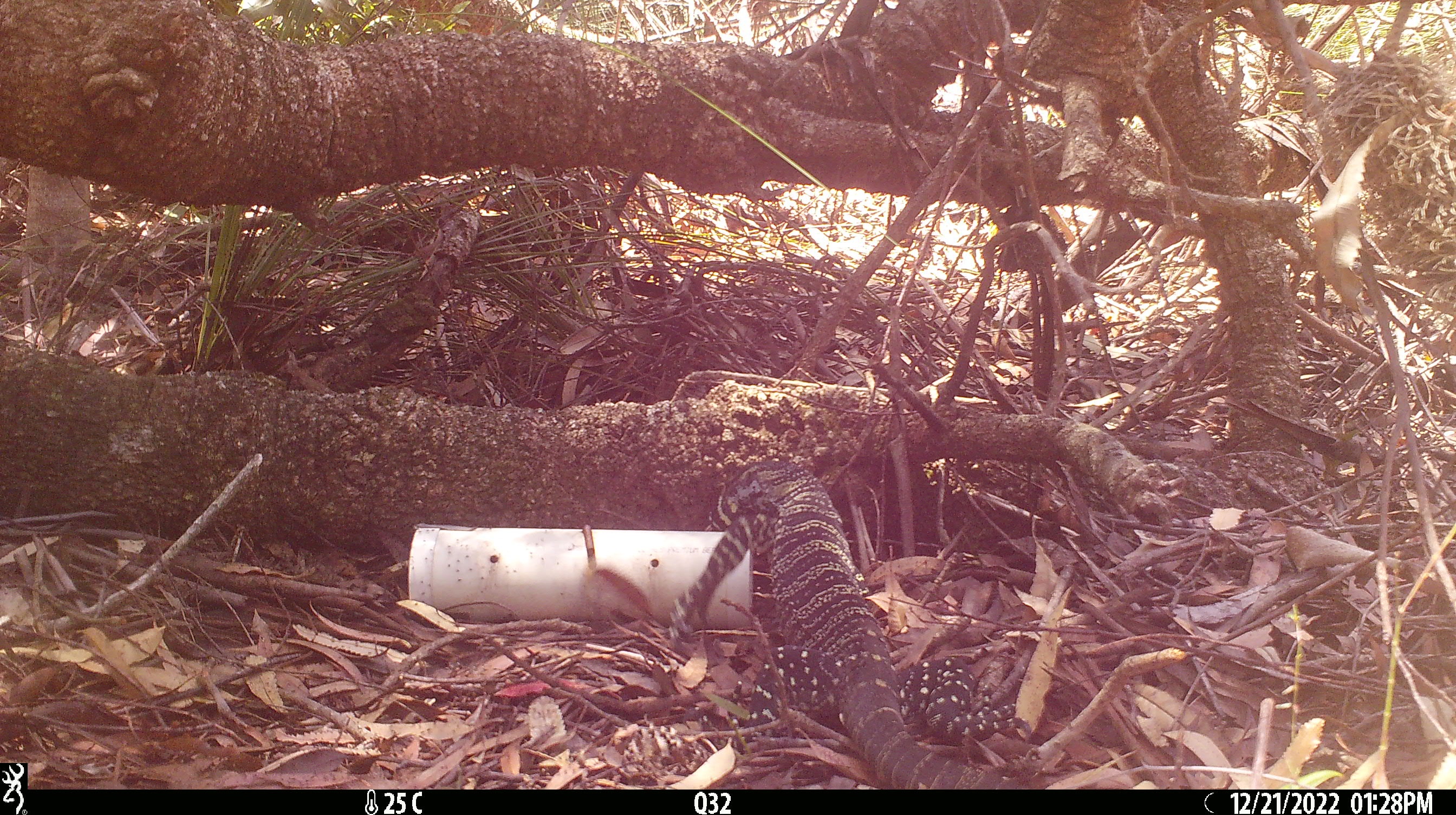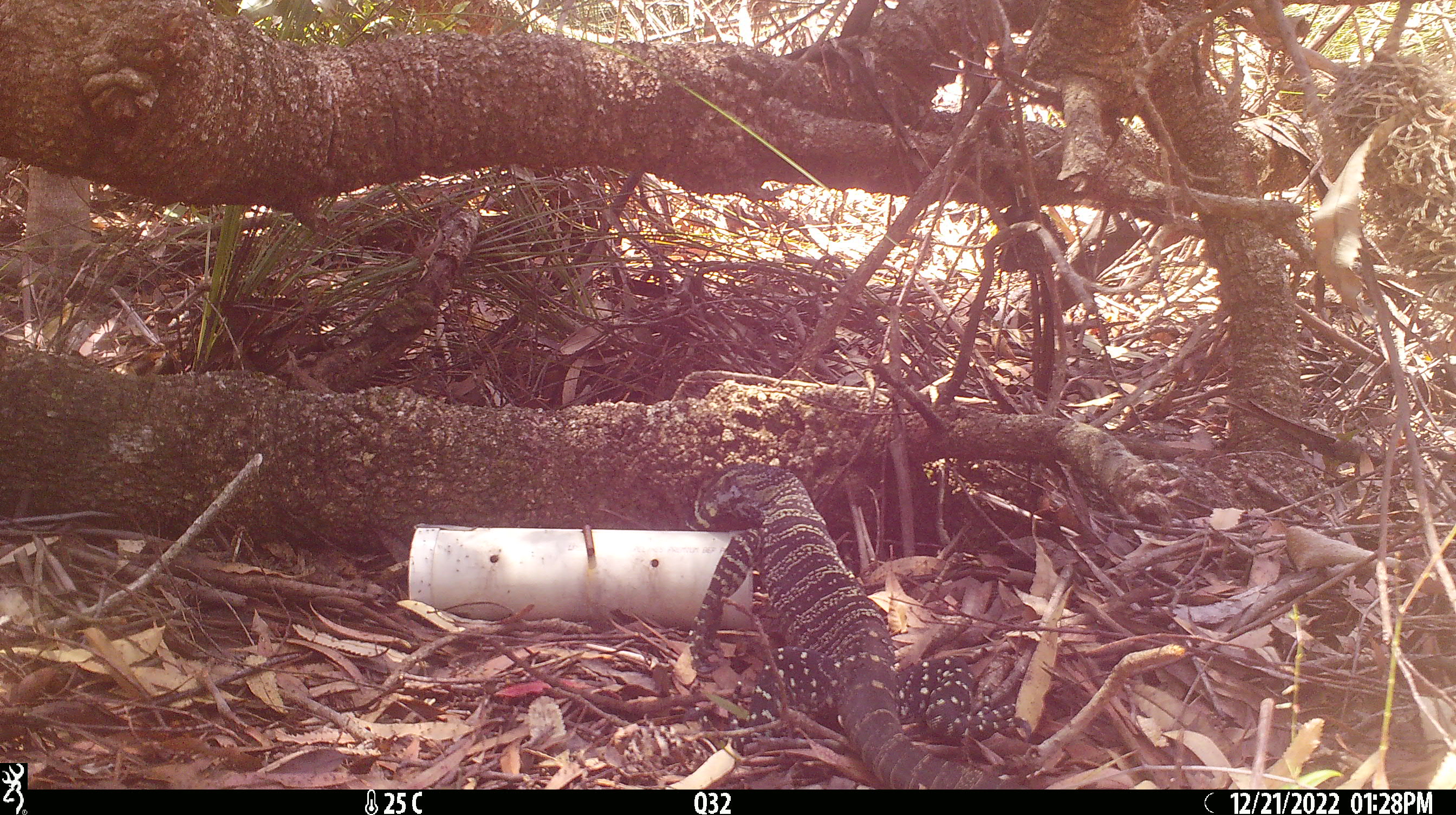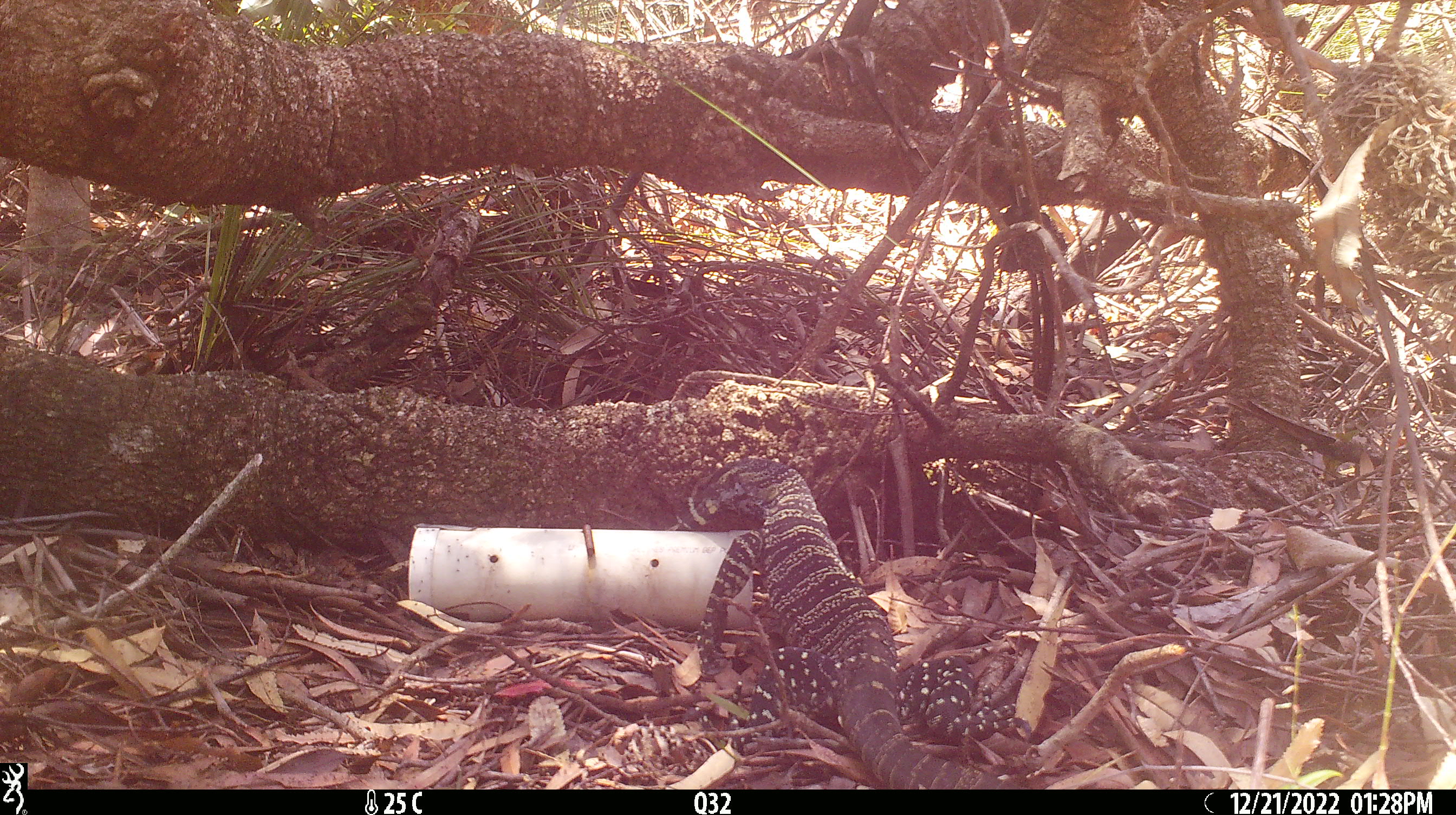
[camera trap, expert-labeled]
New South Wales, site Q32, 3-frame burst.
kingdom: Animalia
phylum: Chordata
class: Reptilia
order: Squamata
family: Varanidae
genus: Varanus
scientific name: Varanus varius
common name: lace monitor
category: goanna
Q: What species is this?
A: Goanna (lace monitor) (Varanus varius).